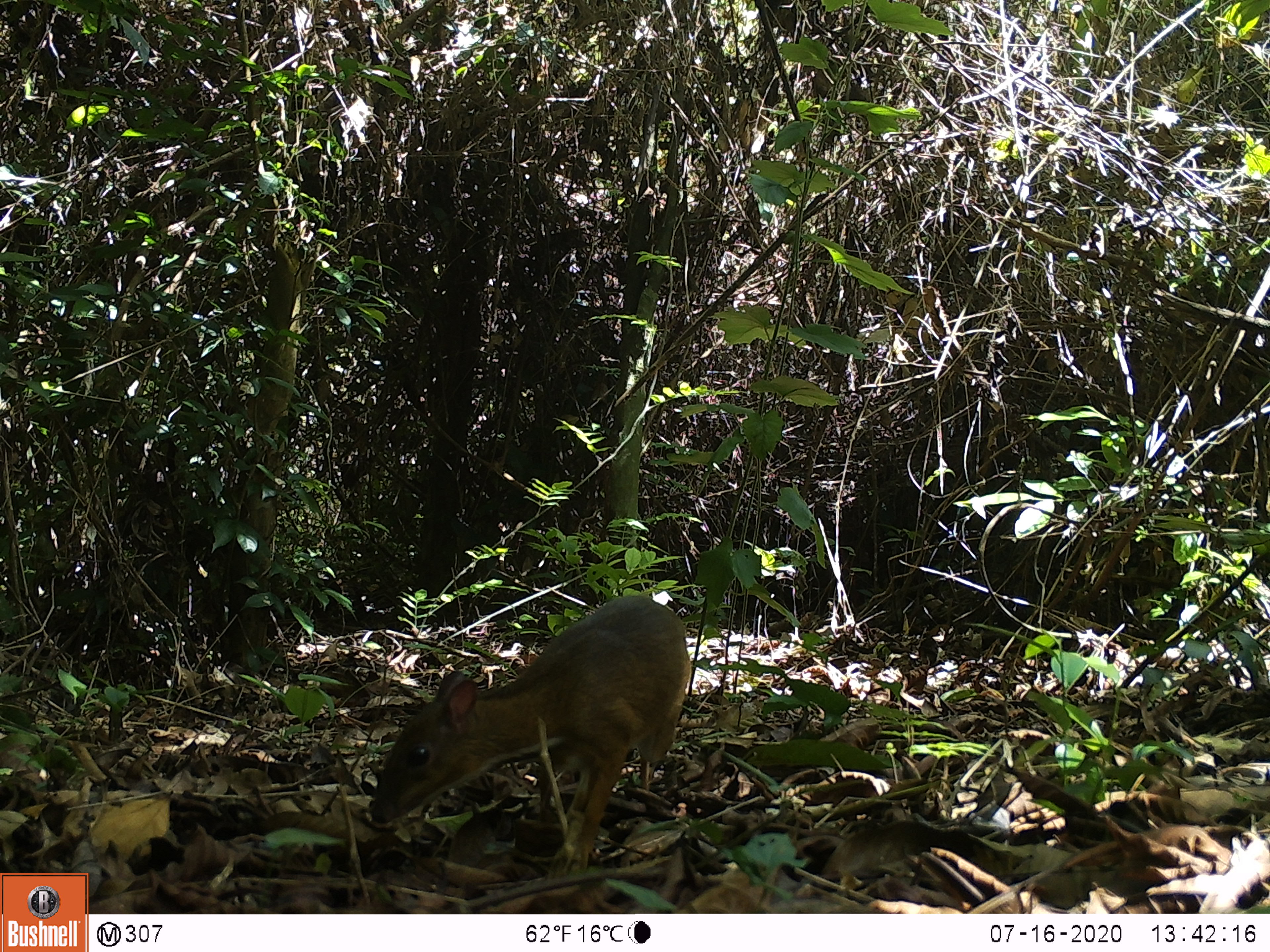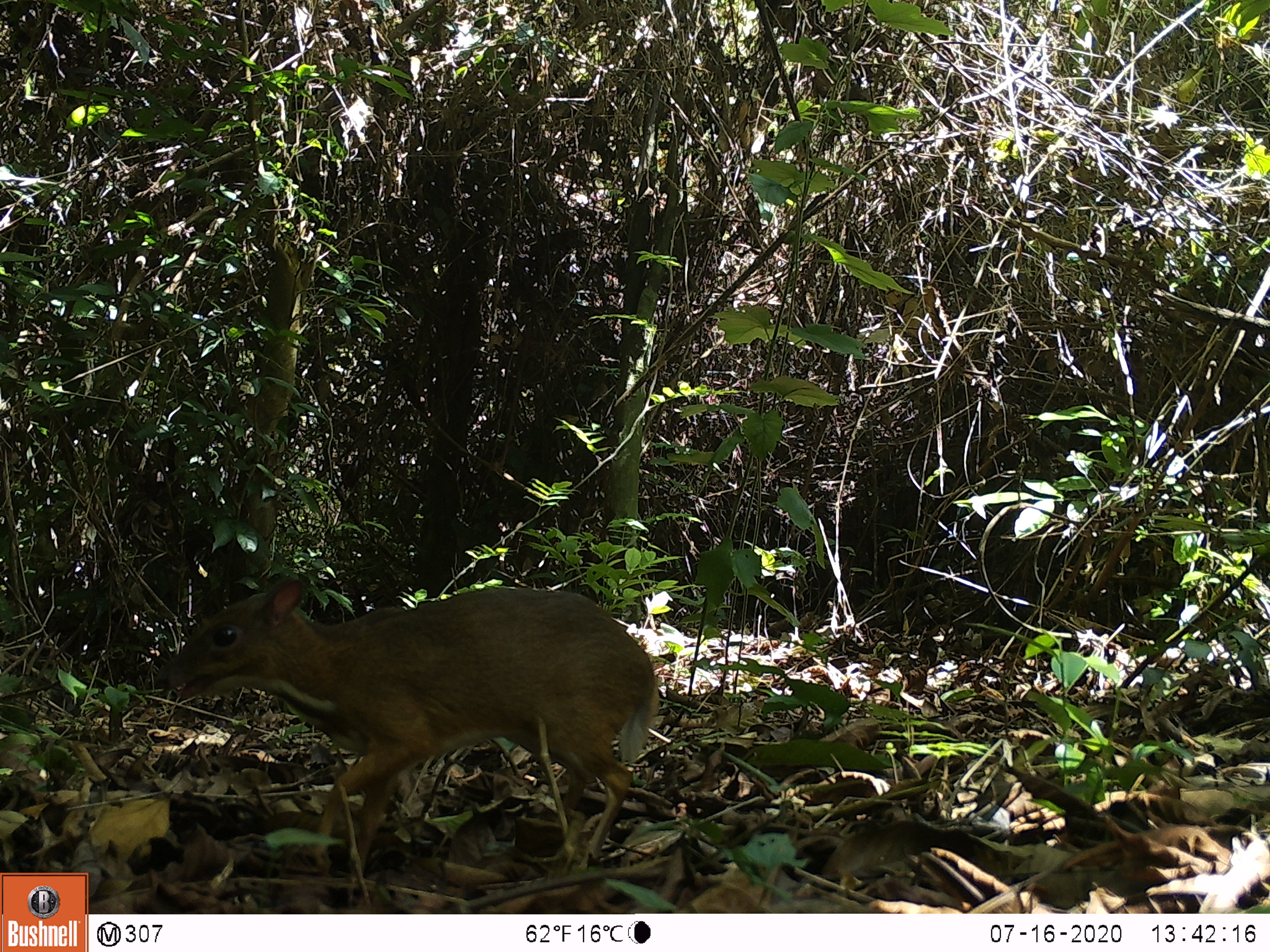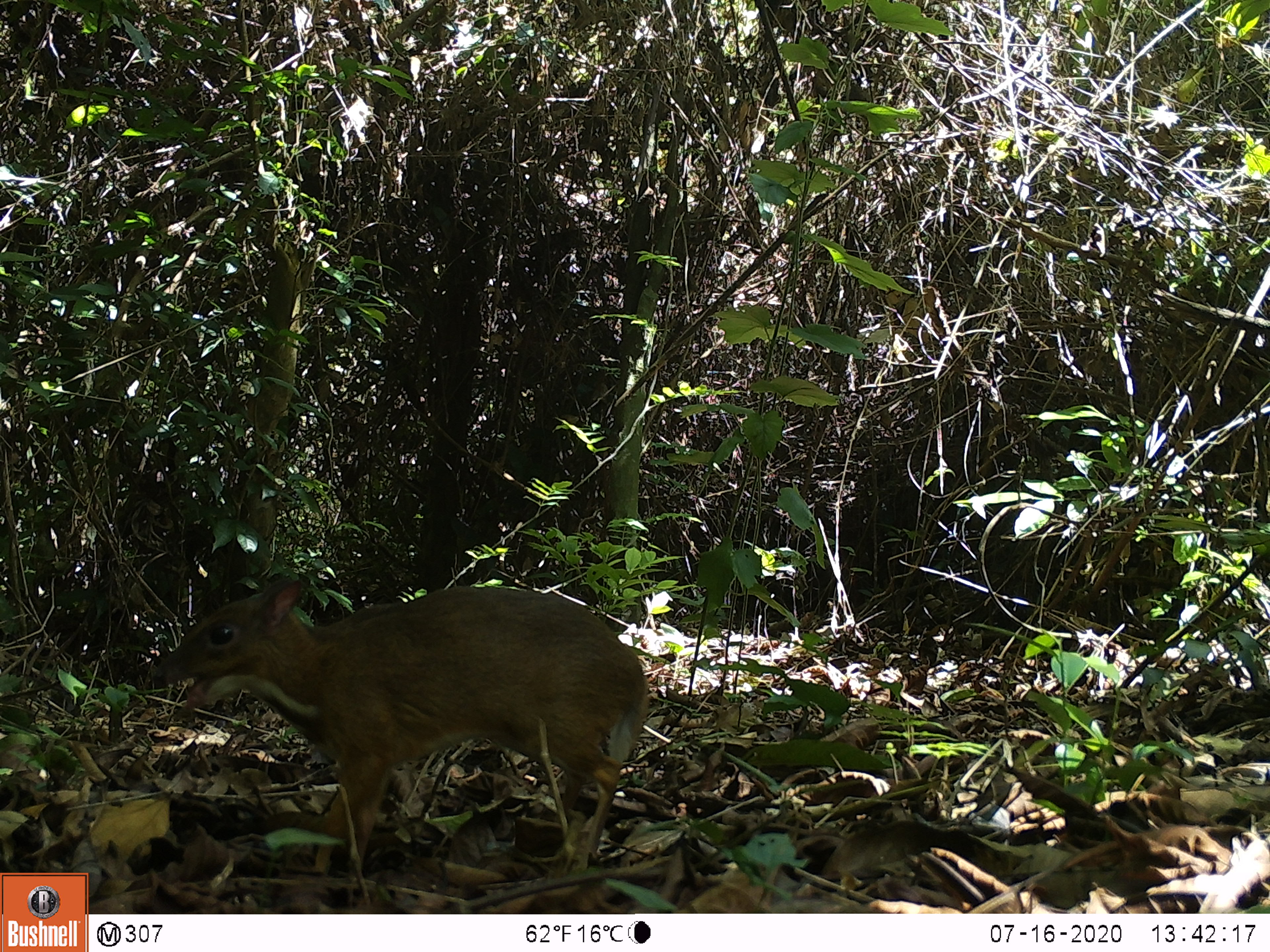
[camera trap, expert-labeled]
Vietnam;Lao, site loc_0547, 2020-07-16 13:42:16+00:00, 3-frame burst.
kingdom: Animalia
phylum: Chordata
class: Mammalia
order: Artiodactyla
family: Tragulidae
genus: Moschiola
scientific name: Moschiola meminna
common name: chevrotain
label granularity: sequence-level